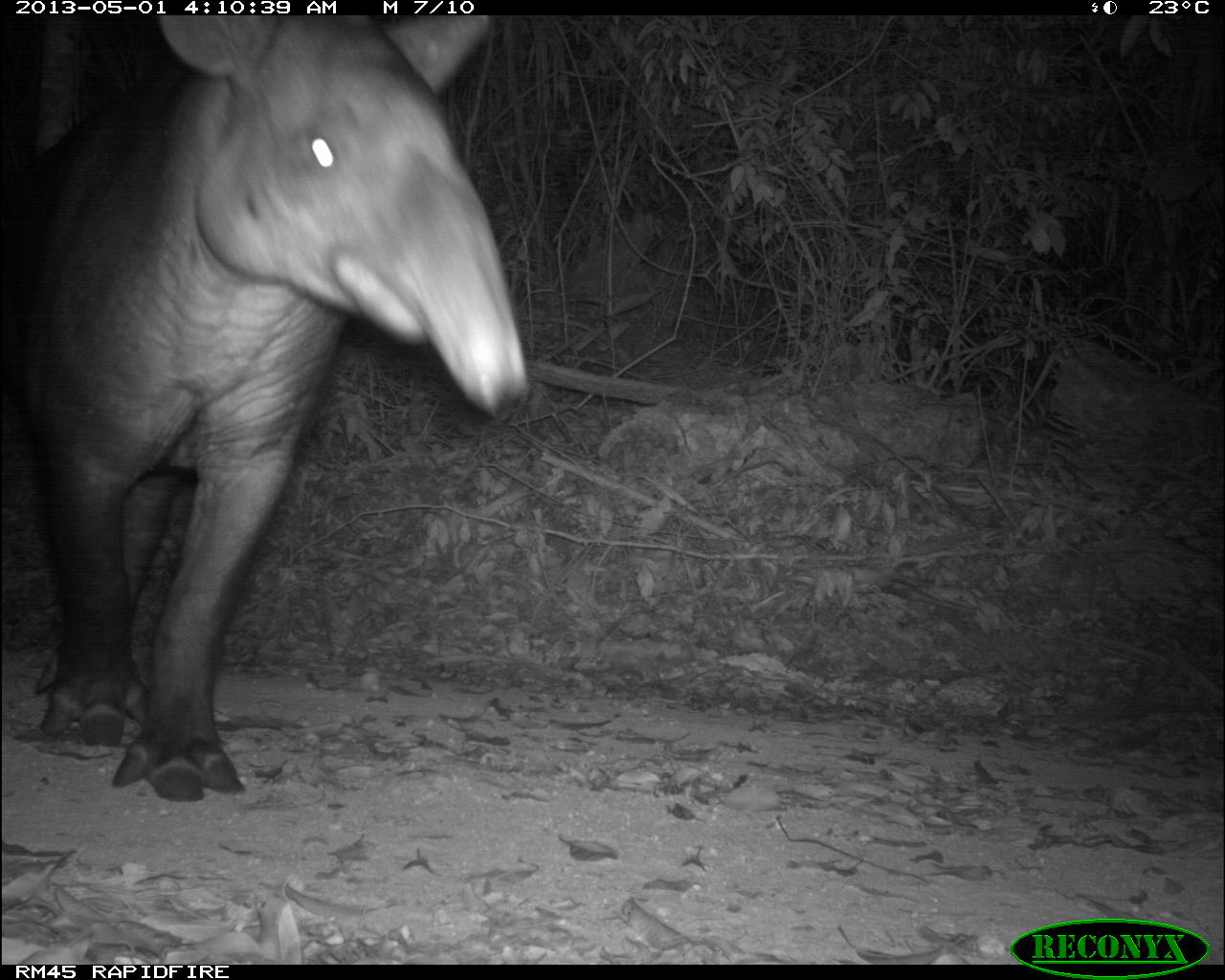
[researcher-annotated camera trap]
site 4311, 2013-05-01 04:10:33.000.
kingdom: Animalia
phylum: Chordata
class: Mammalia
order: Perissodactyla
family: Tapiridae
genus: Tapirus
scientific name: Tapirus bairdii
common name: baird's tapir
Tapirus bairdii (baird's tapir), count 1, sex male.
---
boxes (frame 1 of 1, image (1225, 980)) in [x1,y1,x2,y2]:
tapirus bairdii: [0,16,528,801]